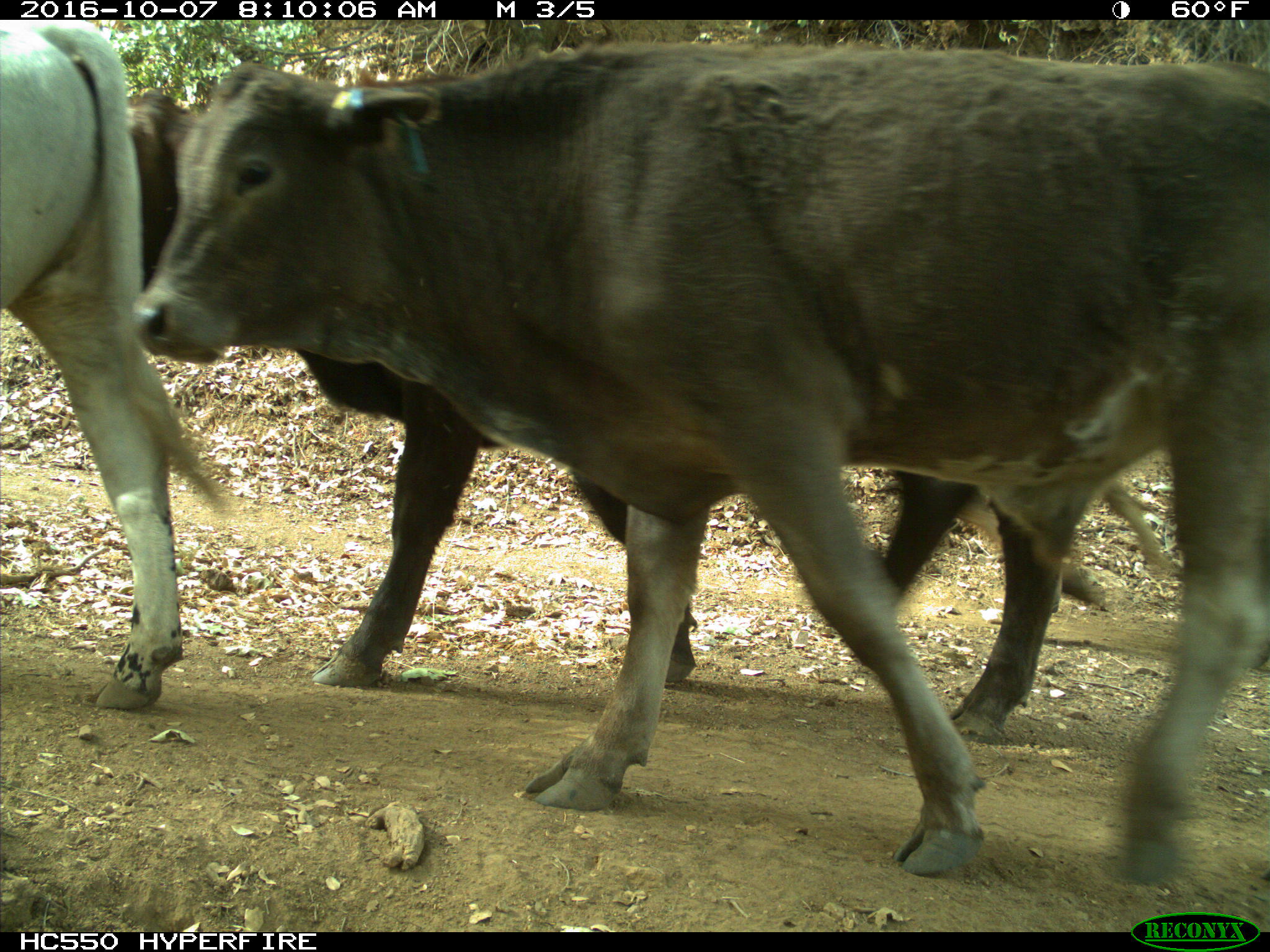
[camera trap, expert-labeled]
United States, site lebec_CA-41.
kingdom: Animalia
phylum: Chordata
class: Mammalia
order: Artiodactyla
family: Bovidae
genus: Bos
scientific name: Bos taurus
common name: domestic cow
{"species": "Bos taurus (domestic cow)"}